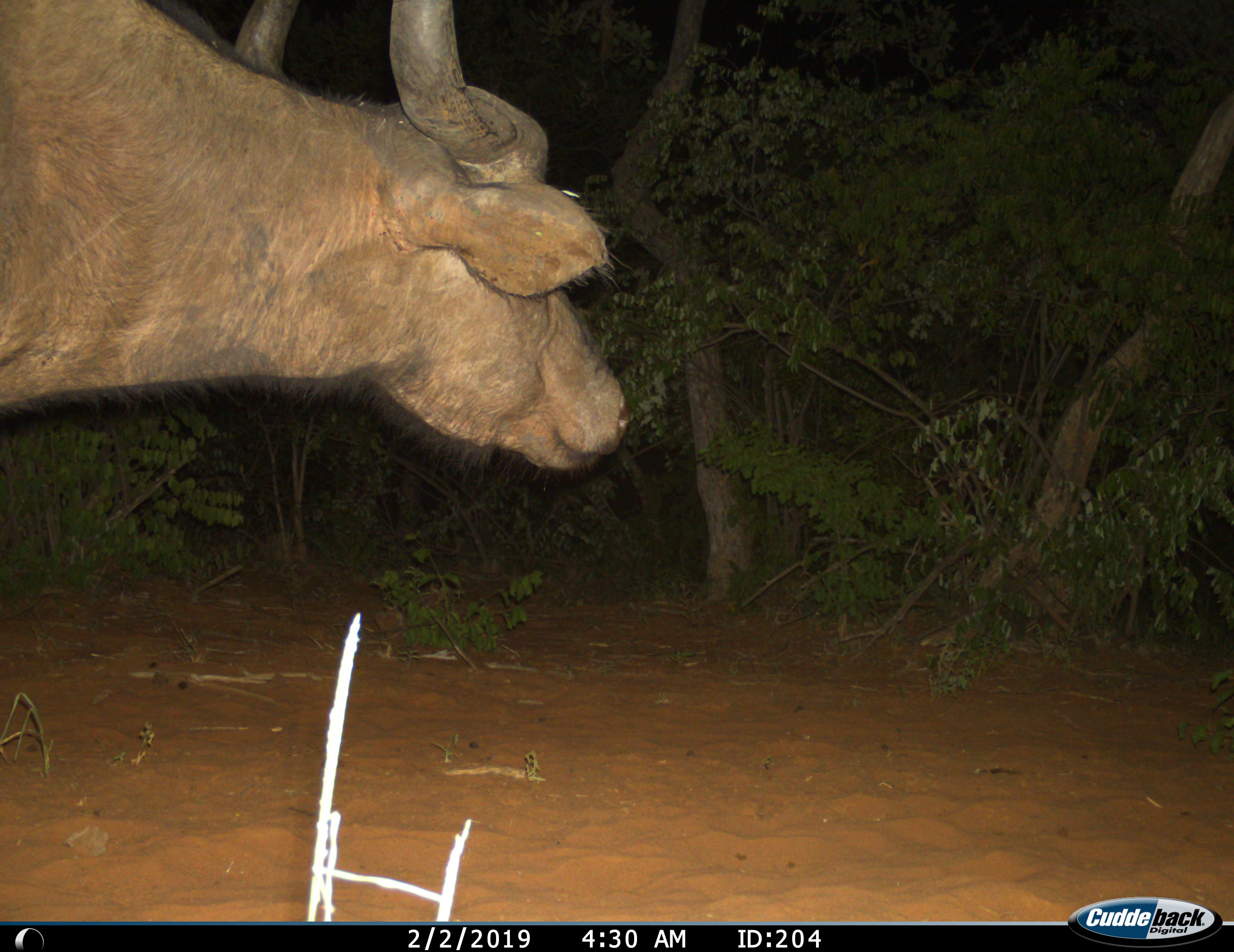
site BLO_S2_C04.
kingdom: Animalia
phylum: Chordata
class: Mammalia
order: Artiodactyla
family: Bovidae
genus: Syncerus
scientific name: Syncerus caffer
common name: african buffalo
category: buffalo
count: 1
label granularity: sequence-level